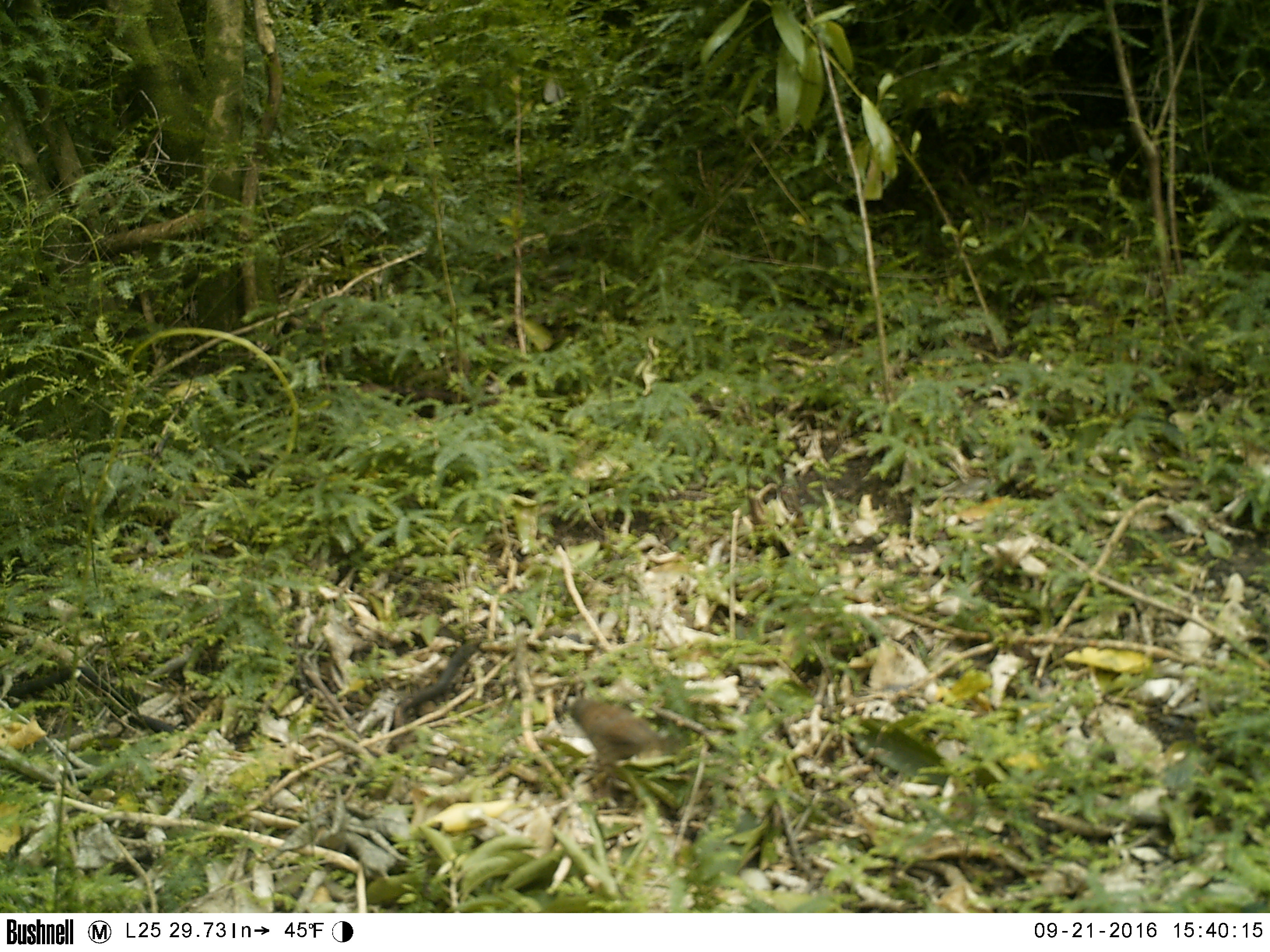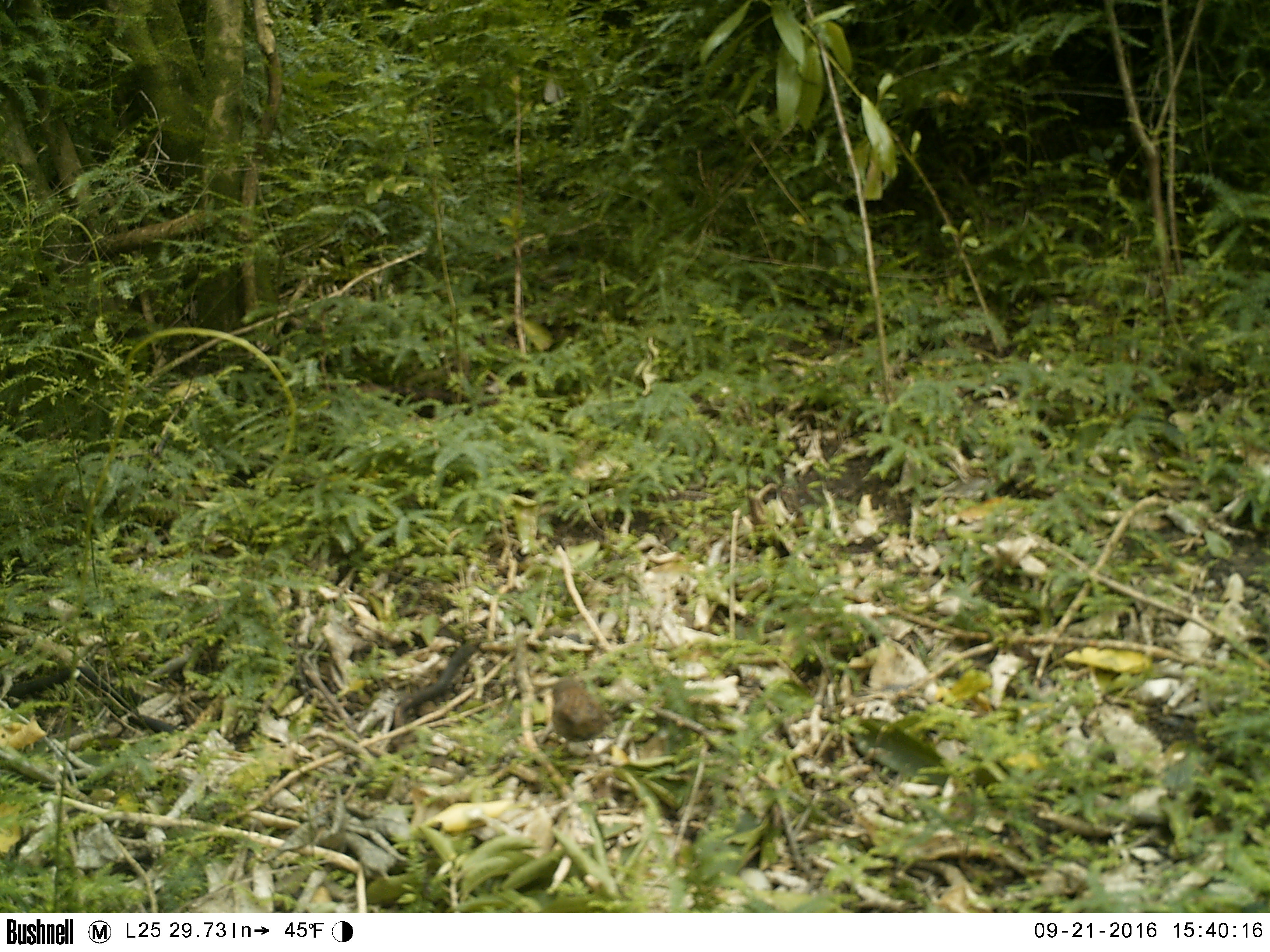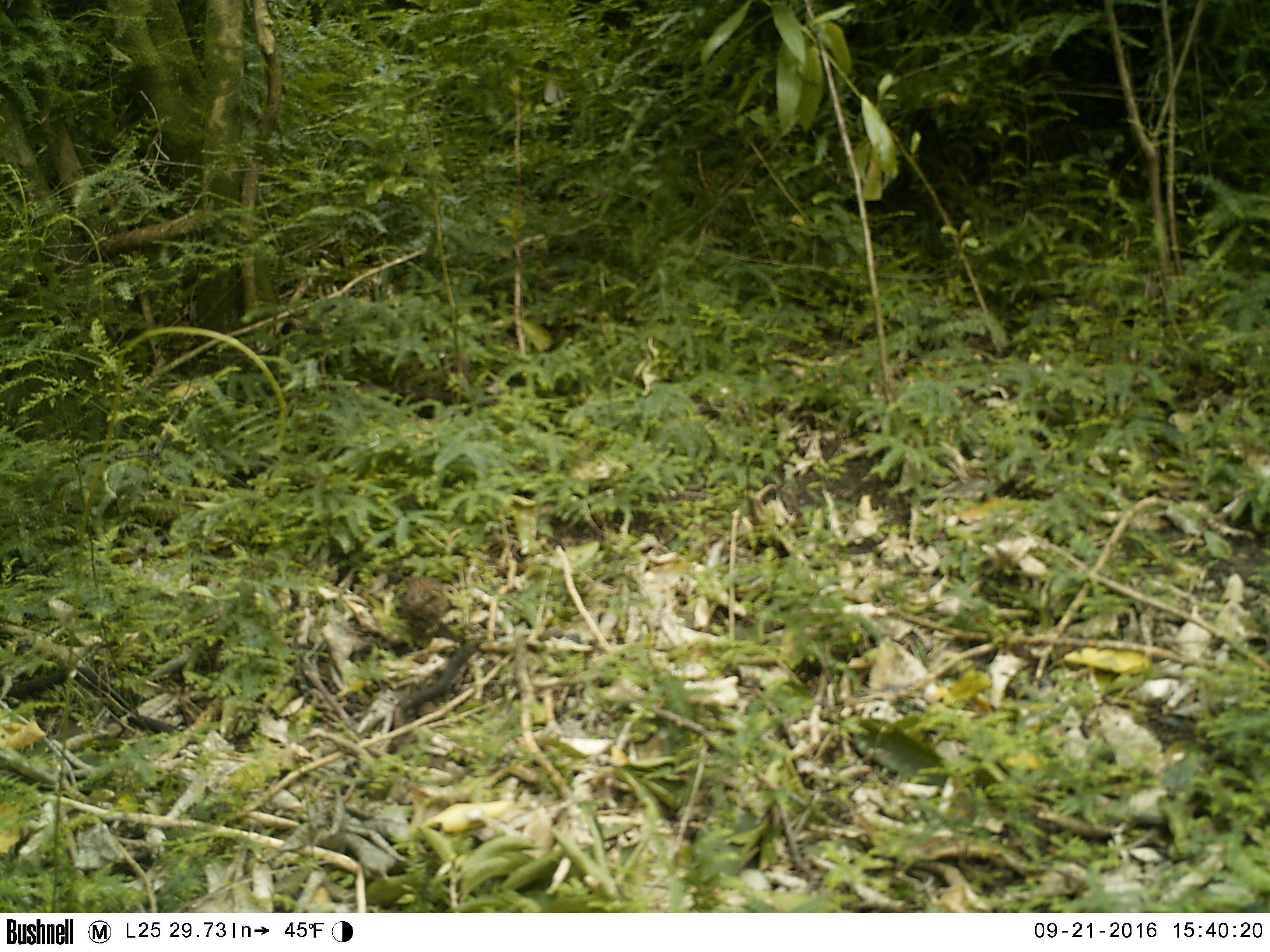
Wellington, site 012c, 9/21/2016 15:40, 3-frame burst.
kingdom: Animalia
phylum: Chordata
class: Aves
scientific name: Aves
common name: bird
Bird (Aves).